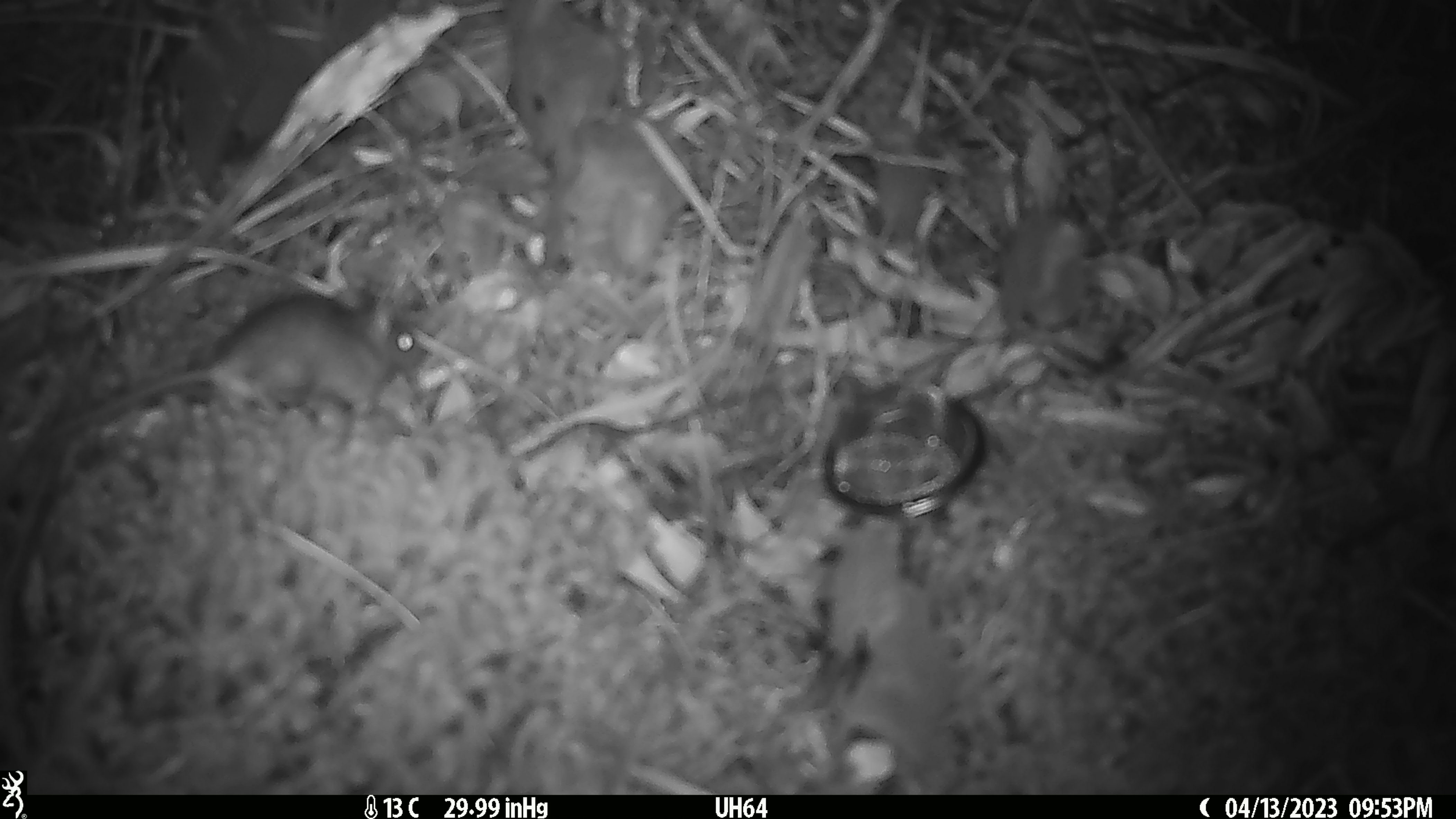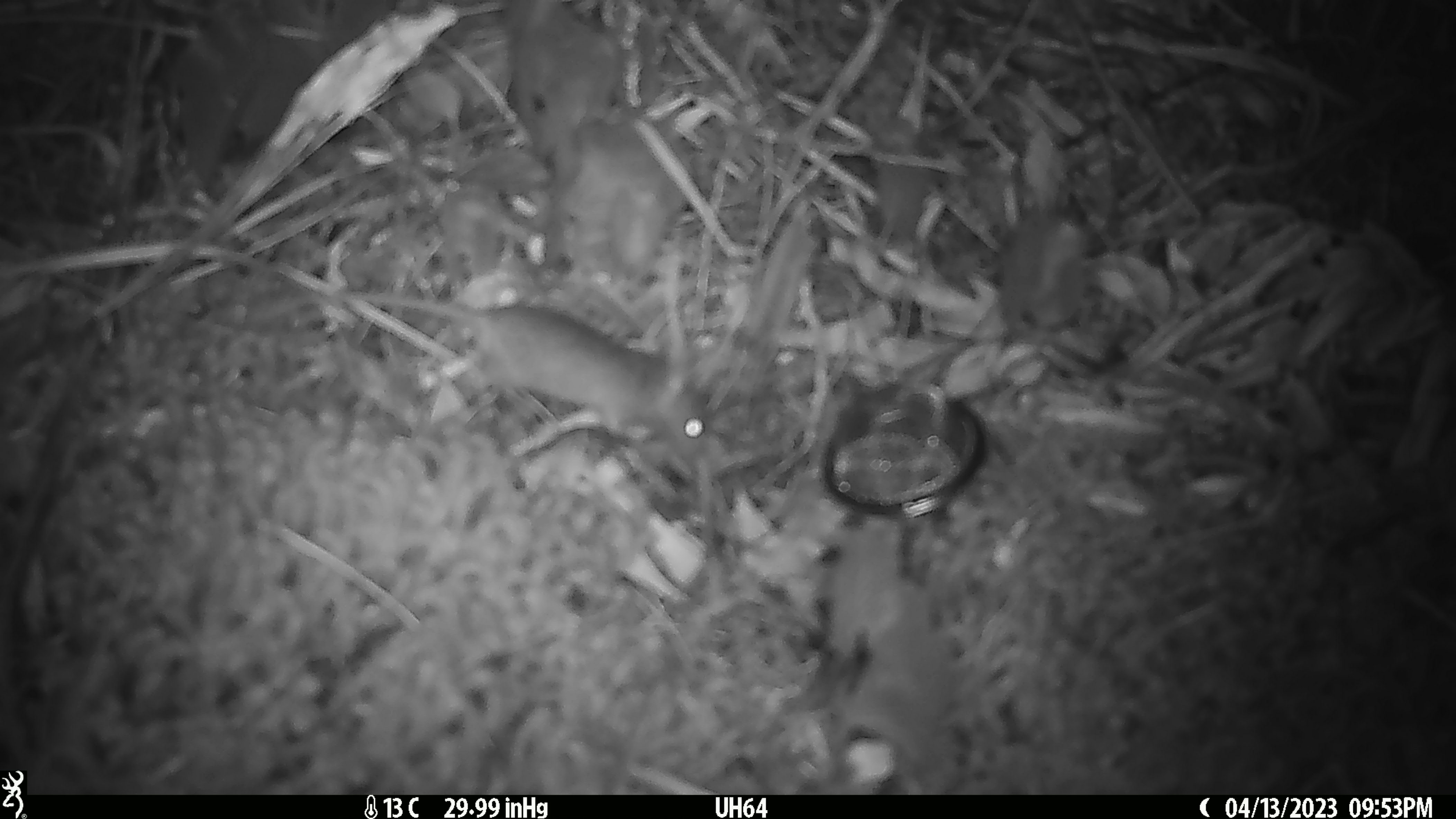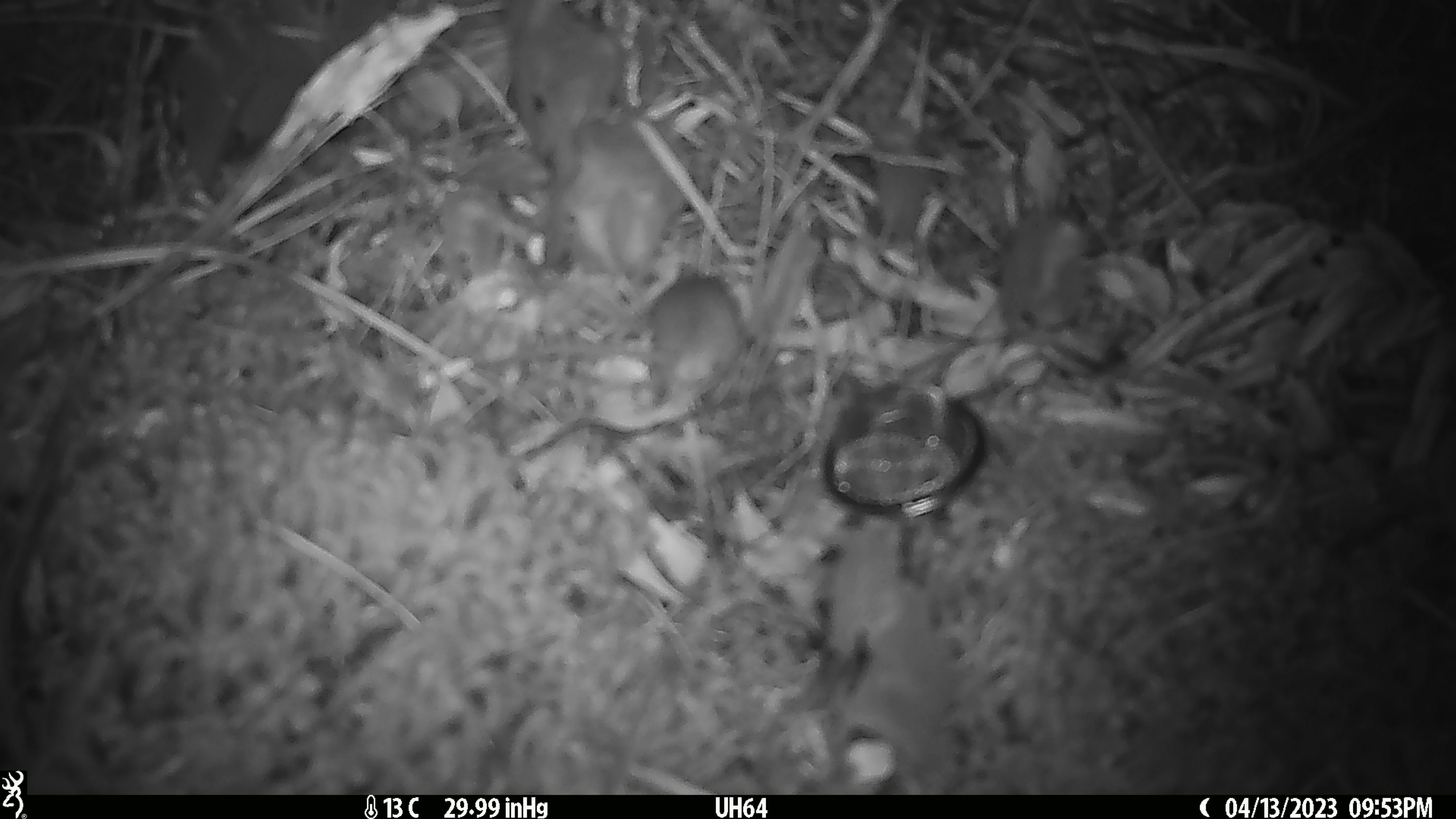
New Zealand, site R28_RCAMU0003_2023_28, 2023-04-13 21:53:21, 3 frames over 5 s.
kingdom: Animalia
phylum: Chordata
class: Mammalia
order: Rodentia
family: Muridae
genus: Mus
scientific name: Mus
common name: mouse